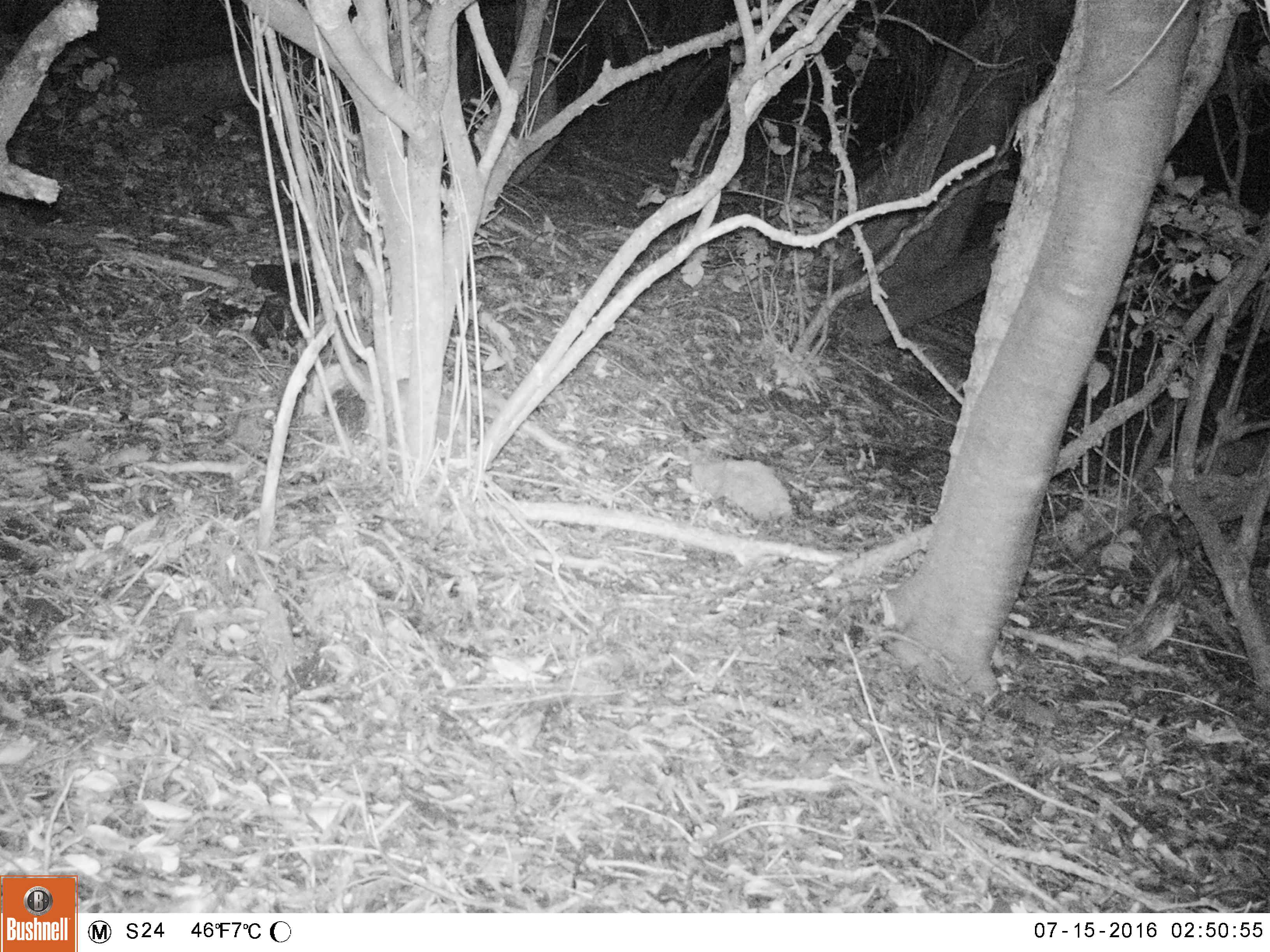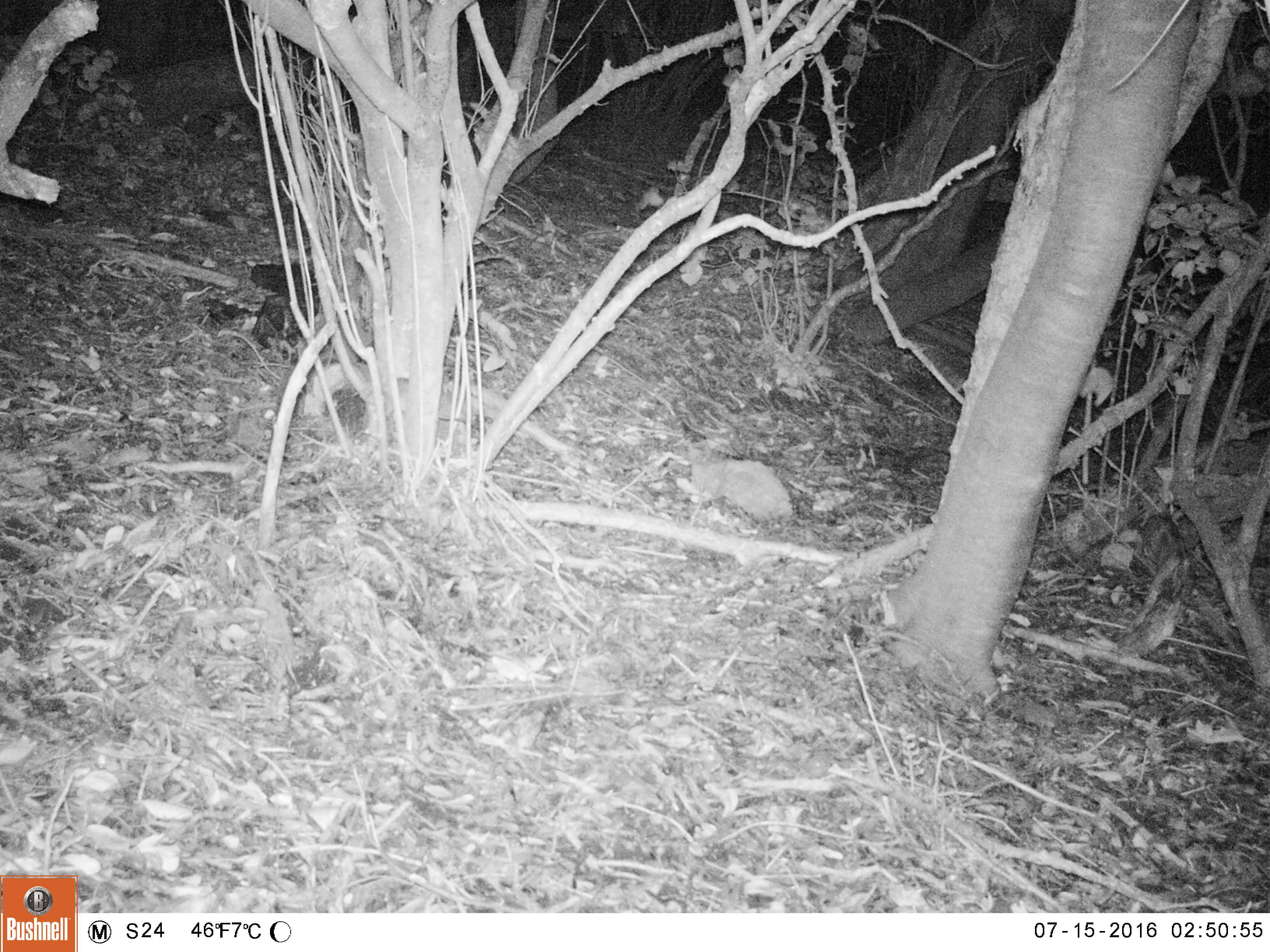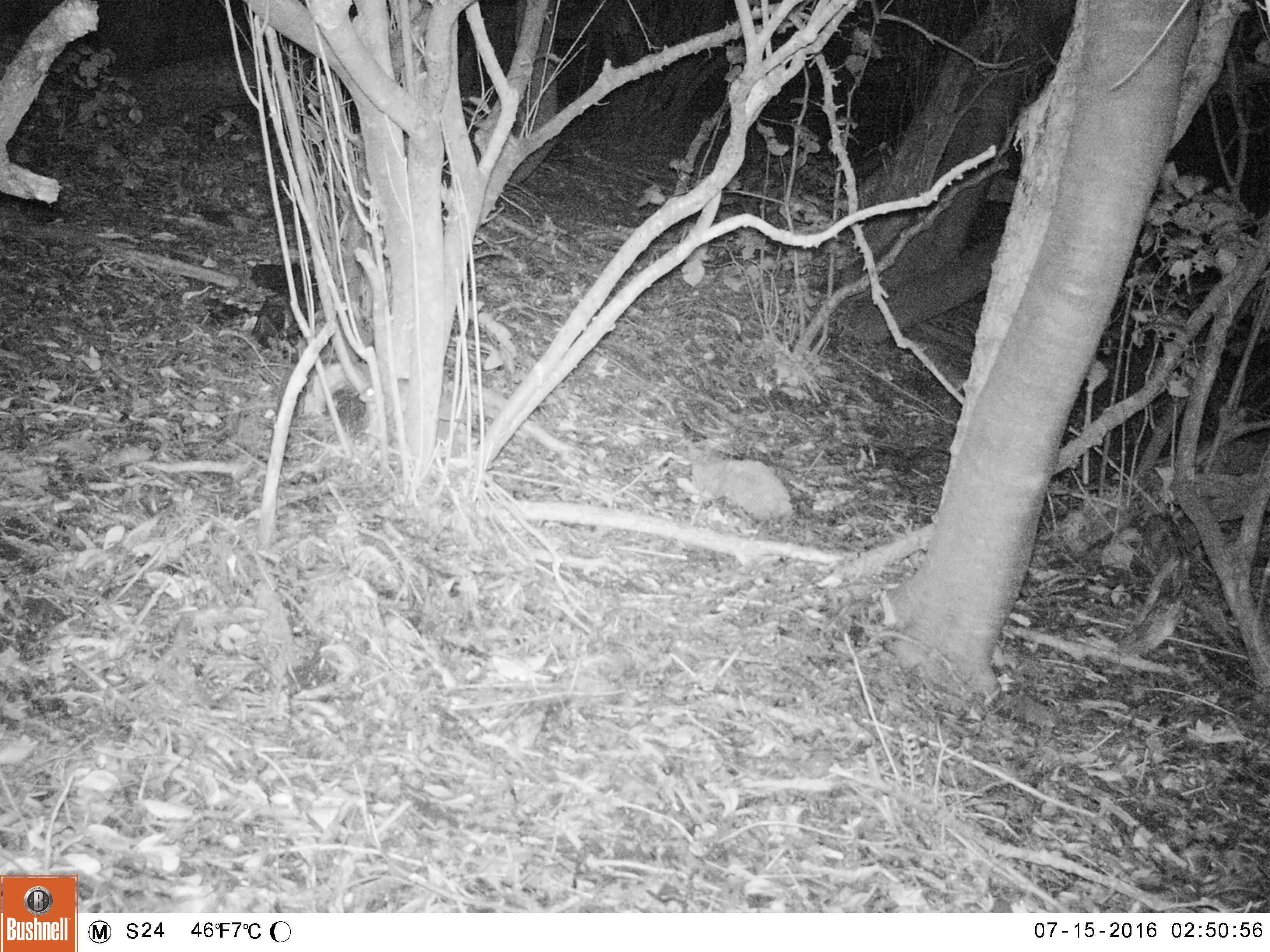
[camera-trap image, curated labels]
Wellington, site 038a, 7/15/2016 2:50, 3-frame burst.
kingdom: Animalia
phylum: Chordata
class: Mammalia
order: Rodentia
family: Muridae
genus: Rattus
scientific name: Rattus rattus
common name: ship rat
Ship rat (Rattus rattus).